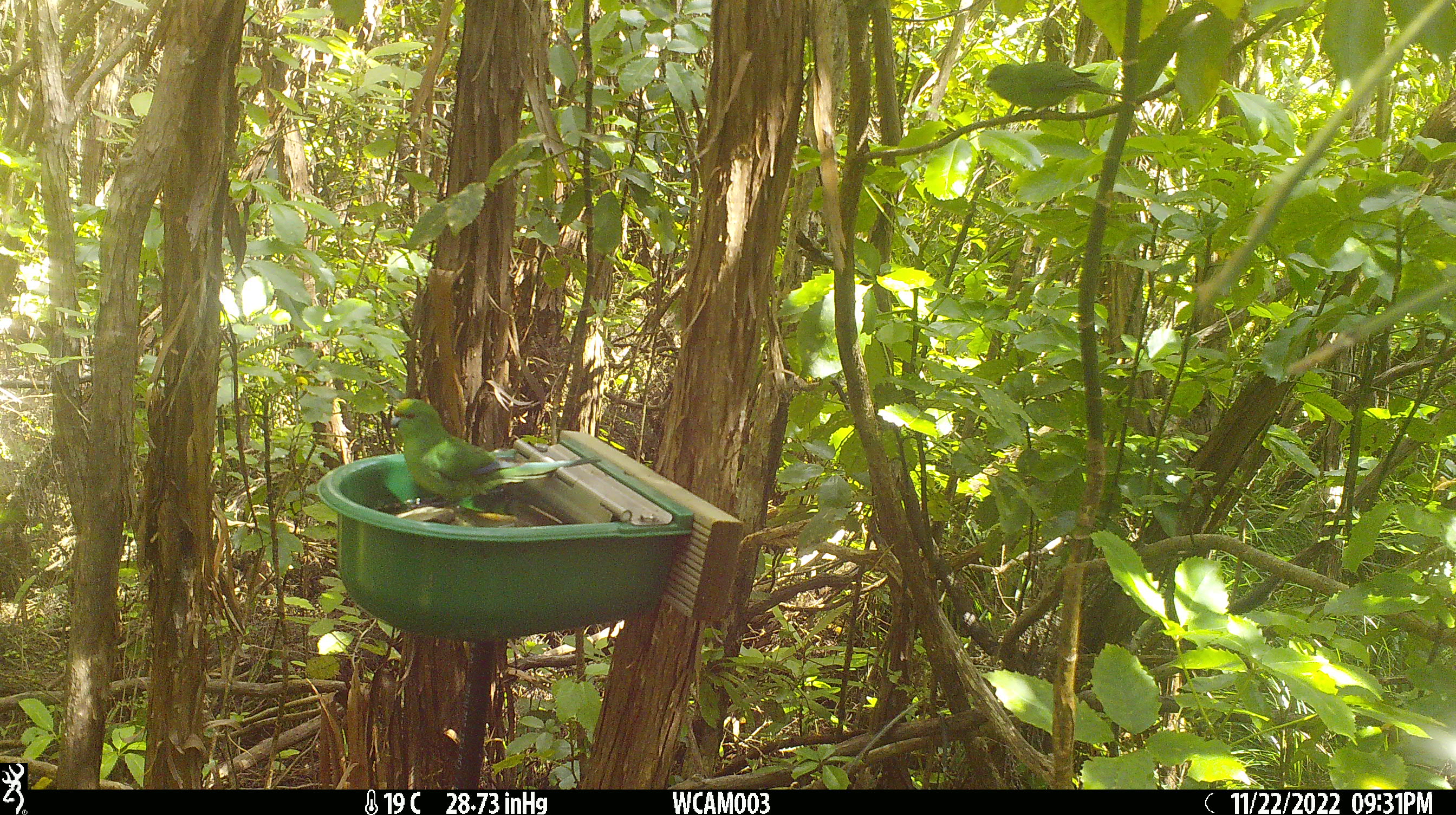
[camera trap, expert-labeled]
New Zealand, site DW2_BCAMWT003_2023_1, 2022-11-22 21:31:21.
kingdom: Animalia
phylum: Chordata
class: Aves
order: Psittaciformes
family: Psittaculidae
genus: Cyanoramphus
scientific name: Cyanoramphus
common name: parakeet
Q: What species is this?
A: Parakeet (Cyanoramphus).